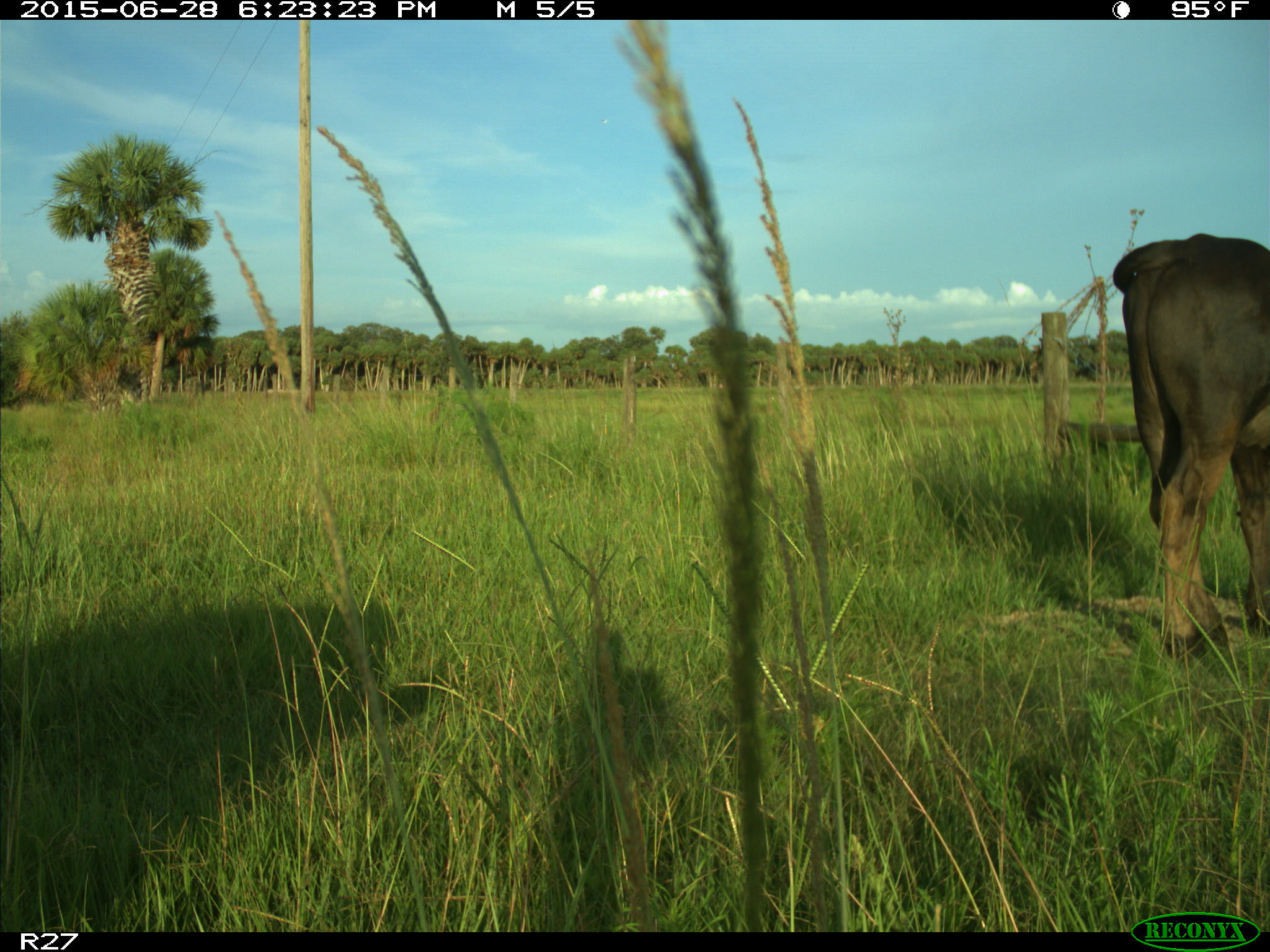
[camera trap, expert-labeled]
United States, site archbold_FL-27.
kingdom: Animalia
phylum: Chordata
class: Mammalia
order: Artiodactyla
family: Bovidae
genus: Bos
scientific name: Bos taurus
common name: domestic cow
Bos taurus (domestic cow).